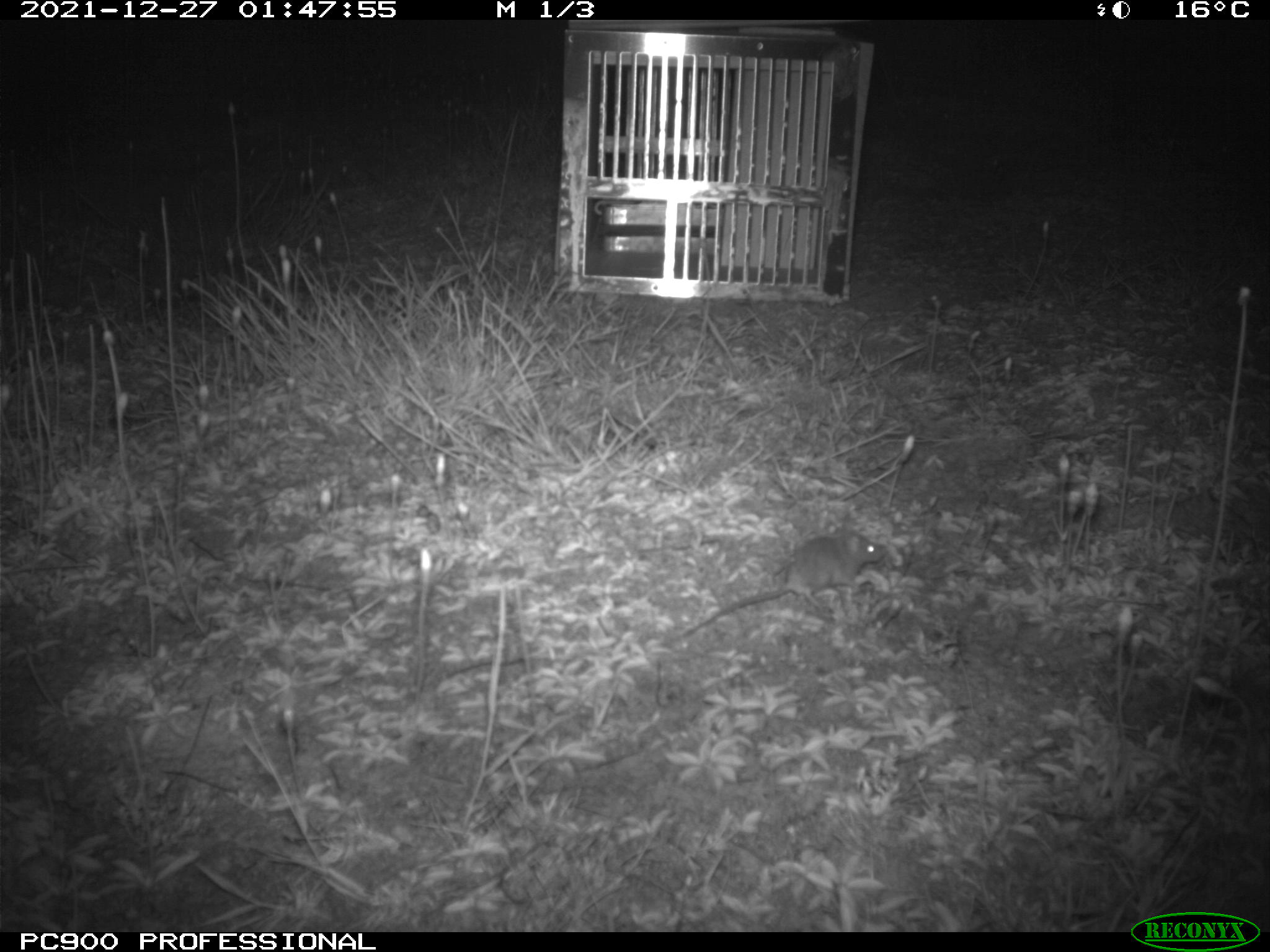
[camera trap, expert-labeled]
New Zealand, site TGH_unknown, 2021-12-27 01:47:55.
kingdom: Animalia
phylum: Chordata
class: Mammalia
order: Rodentia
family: Muridae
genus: Mus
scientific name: Mus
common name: mouse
Mouse (Mus).